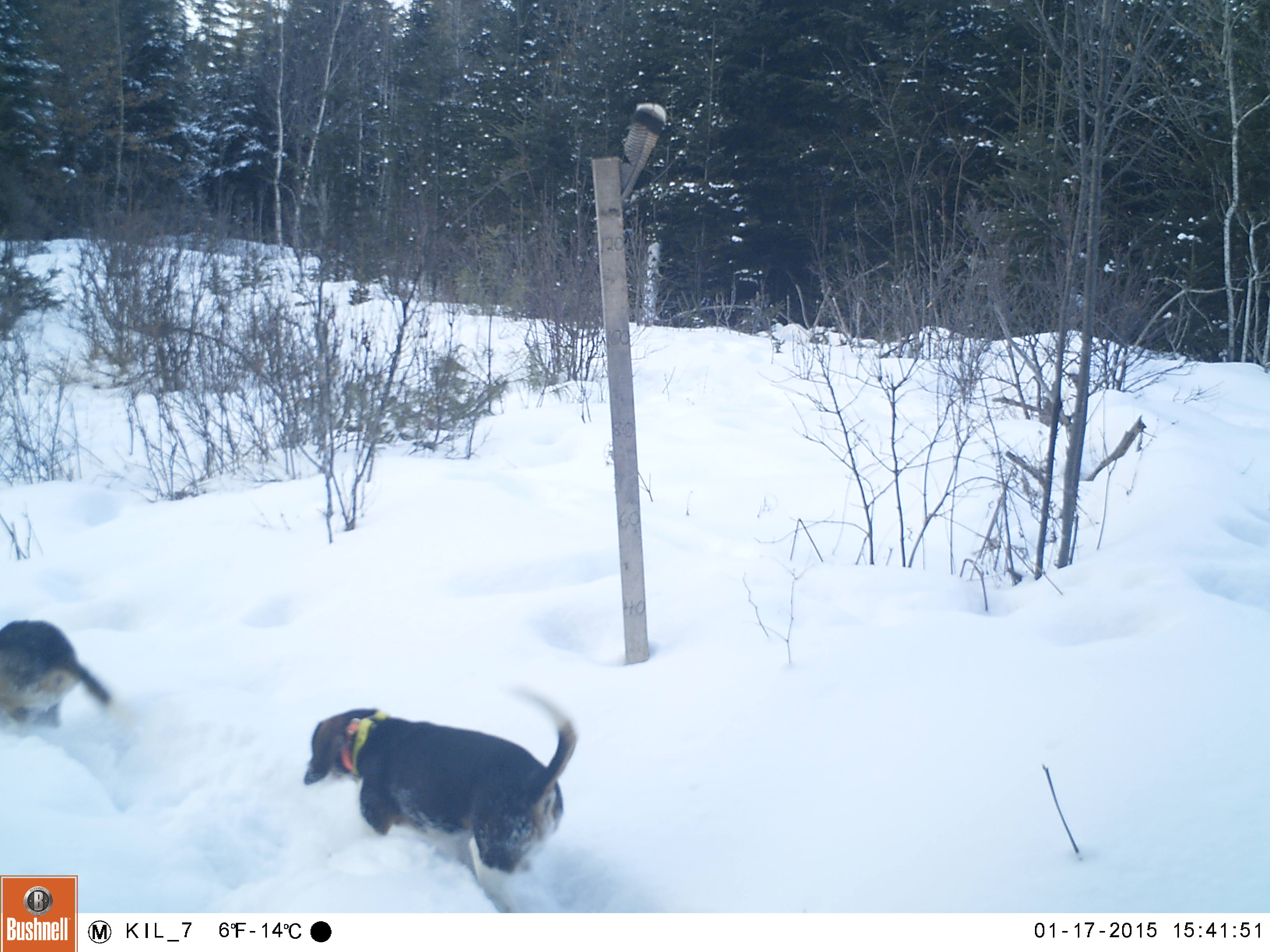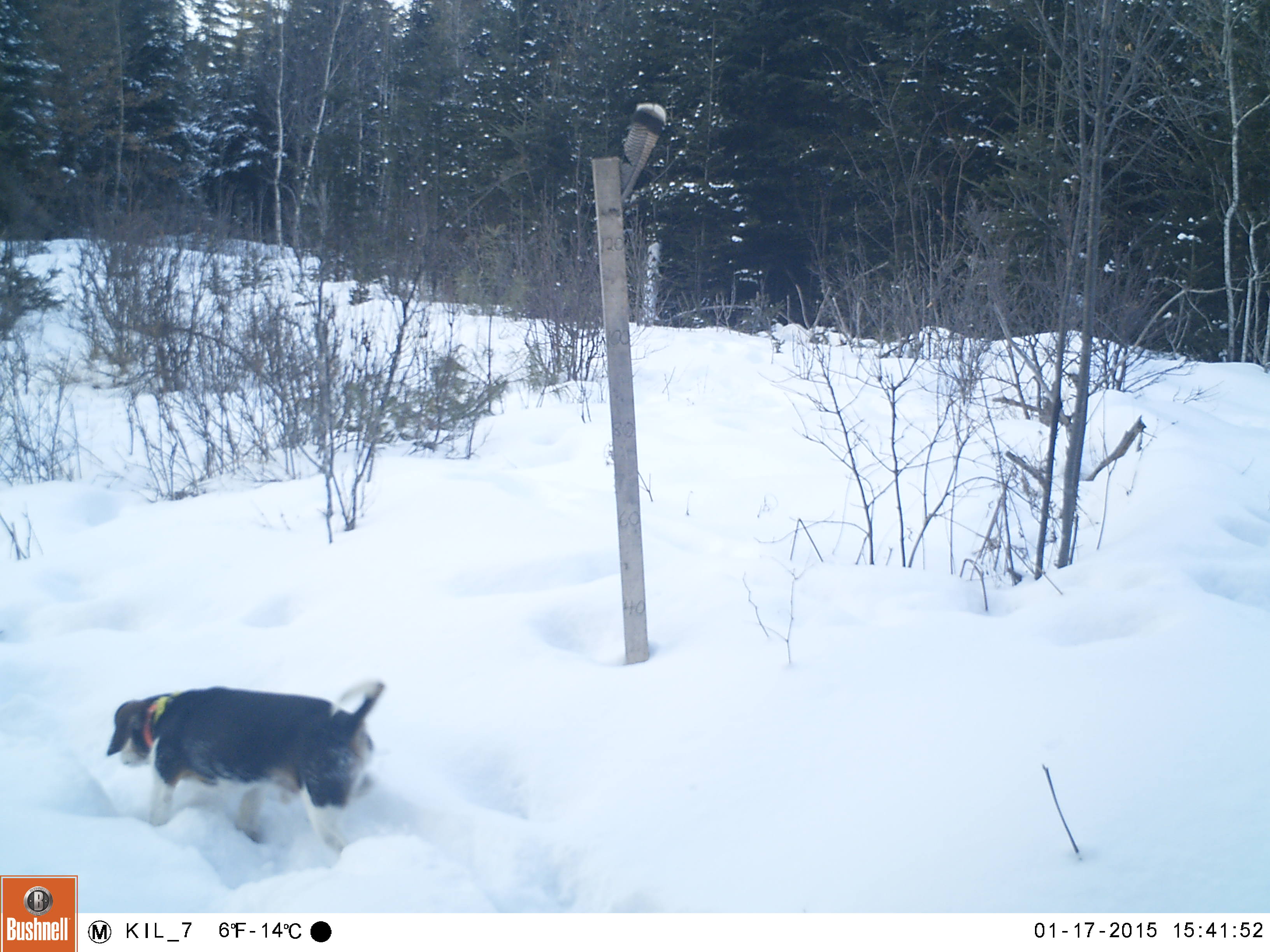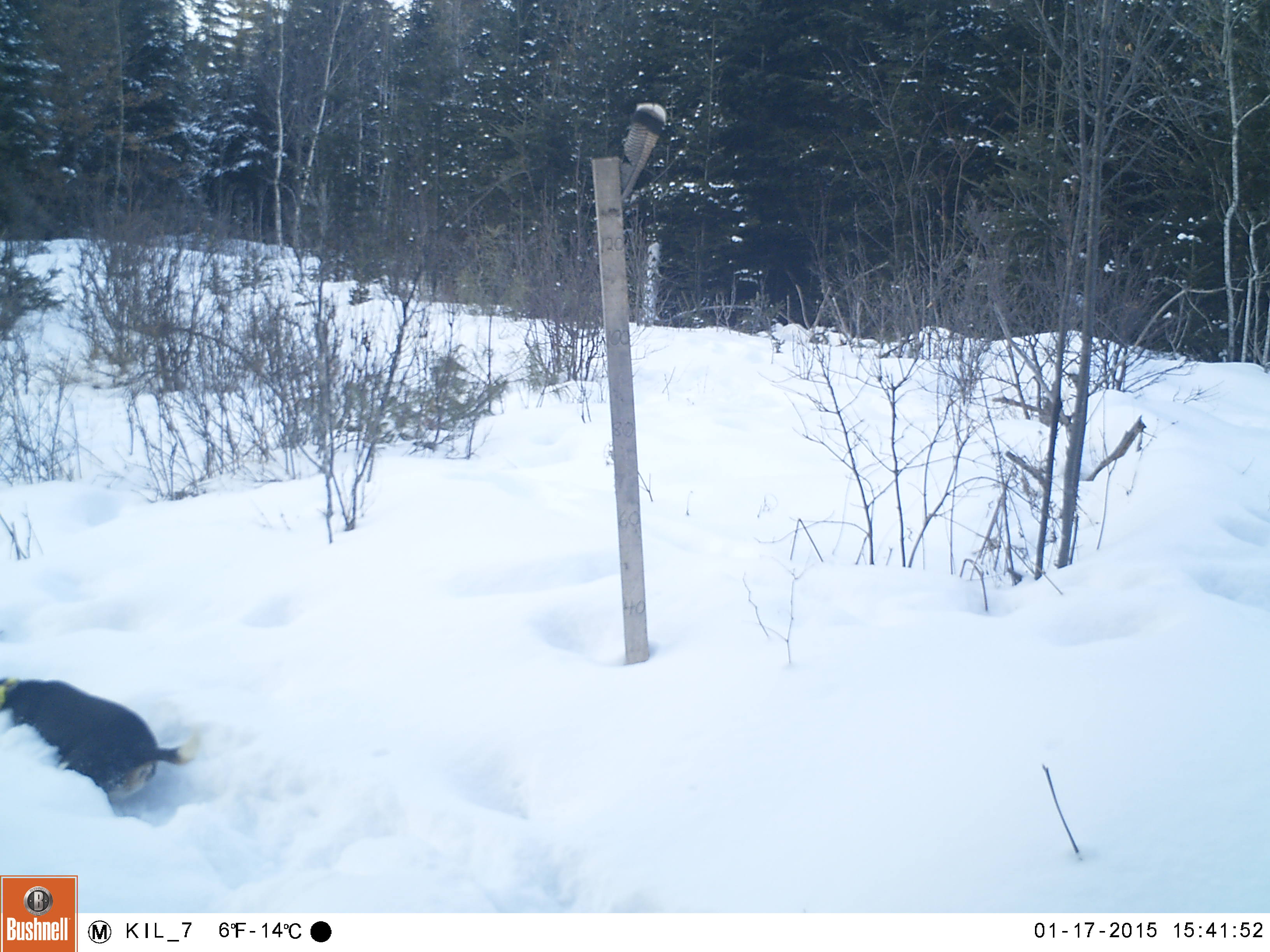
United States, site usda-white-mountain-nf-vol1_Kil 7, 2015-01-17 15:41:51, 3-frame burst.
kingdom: Animalia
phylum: Chordata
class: Mammalia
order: Carnivora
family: Canidae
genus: Canis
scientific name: Canis familiaris familiaris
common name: domestic dog